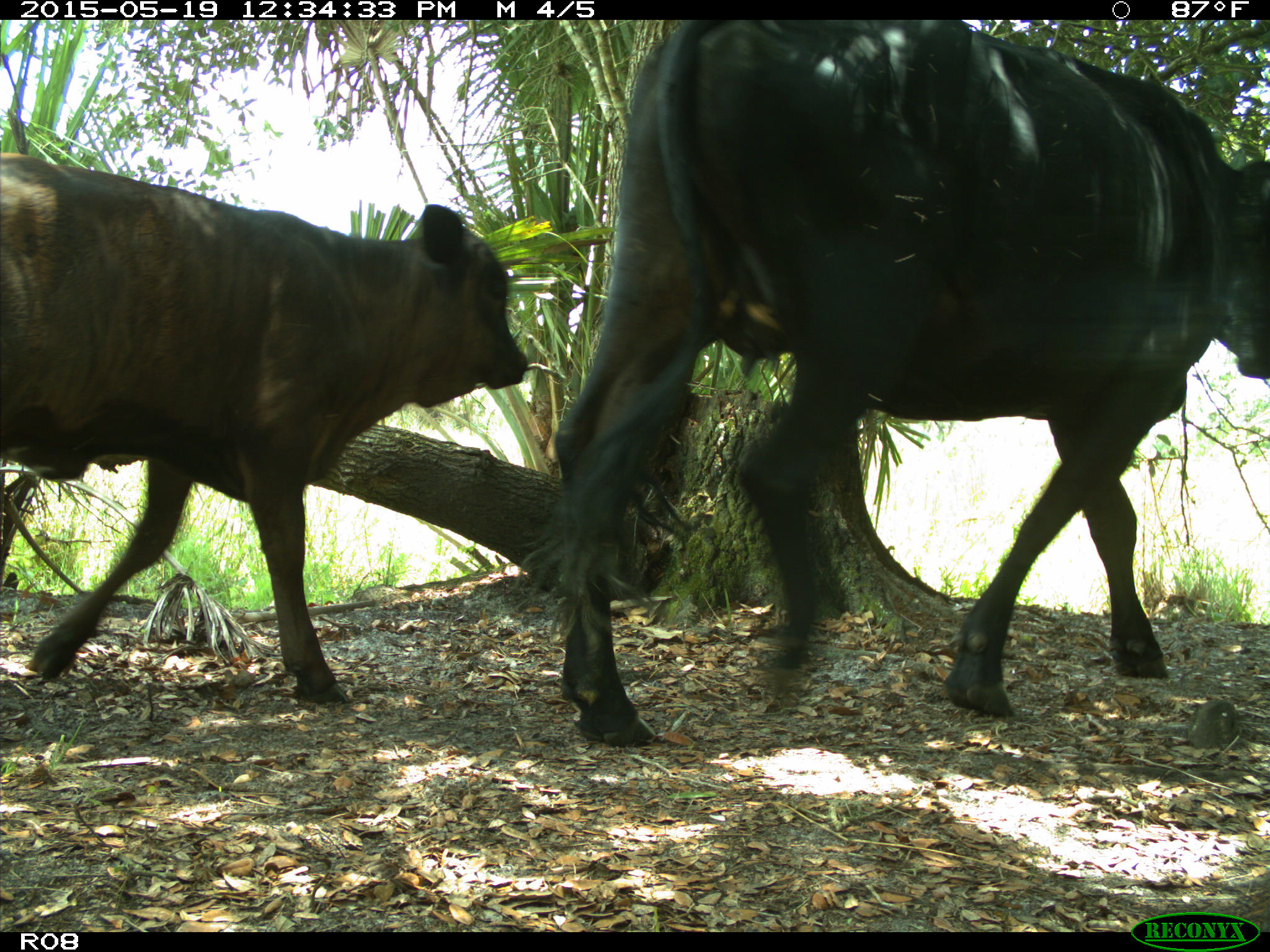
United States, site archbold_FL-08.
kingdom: Animalia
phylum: Chordata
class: Mammalia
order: Artiodactyla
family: Bovidae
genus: Bos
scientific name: Bos taurus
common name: domestic cow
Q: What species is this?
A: Bos taurus (domestic cow).